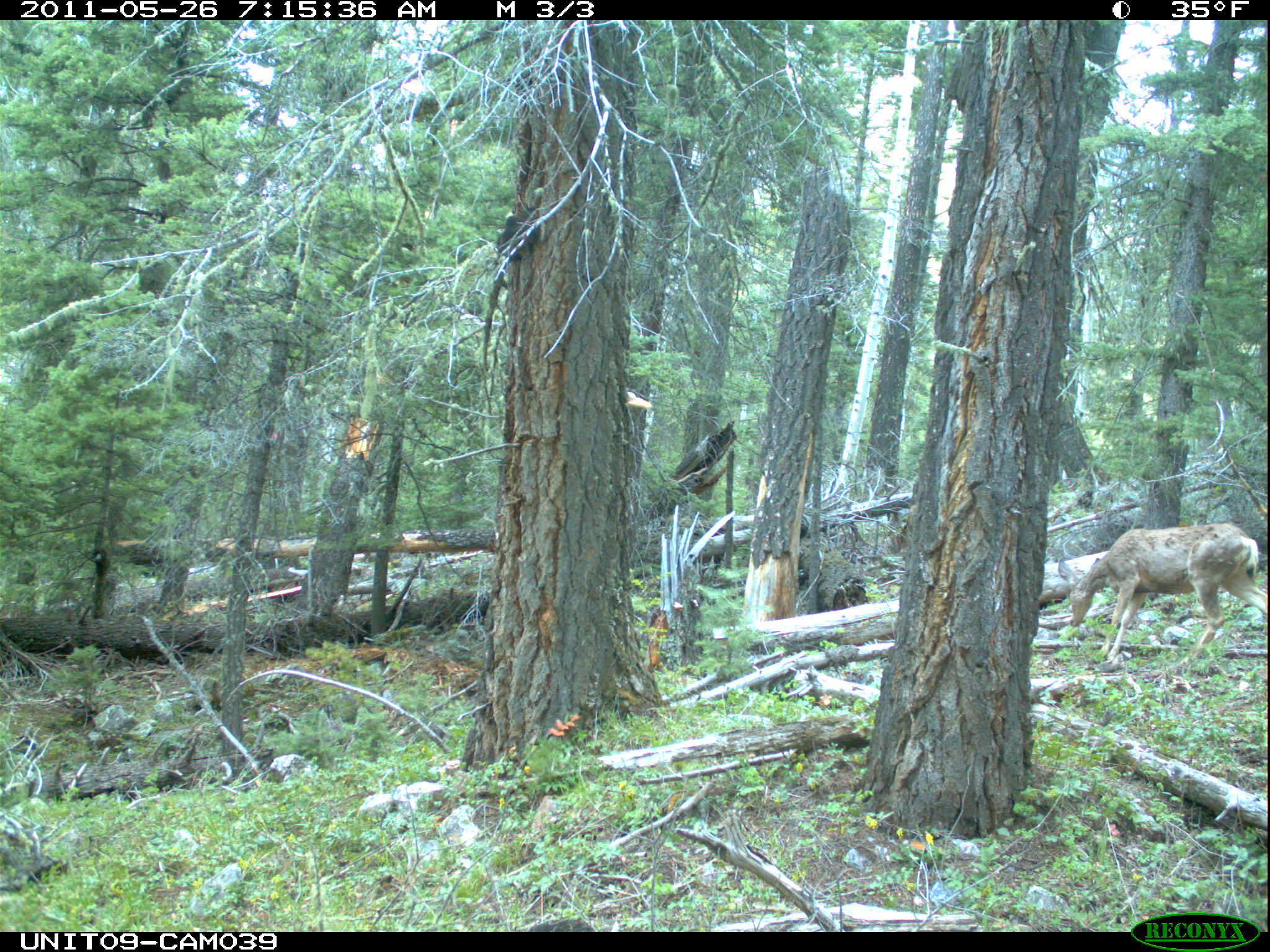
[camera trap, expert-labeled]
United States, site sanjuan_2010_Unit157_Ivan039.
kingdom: Animalia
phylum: Chordata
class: Mammalia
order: Artiodactyla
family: Cervidae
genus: Odocoileus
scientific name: Odocoileus hemionus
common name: mule deer